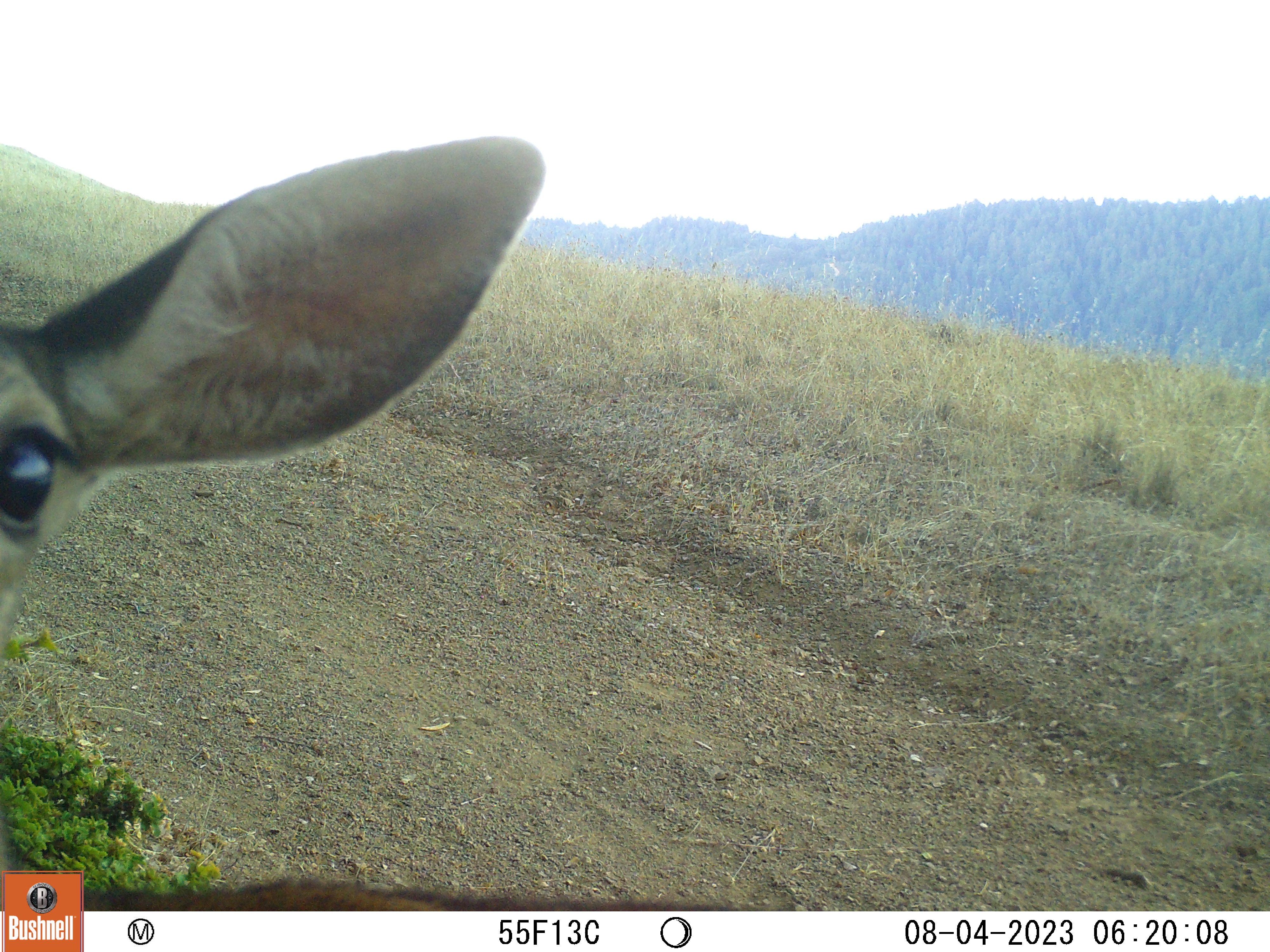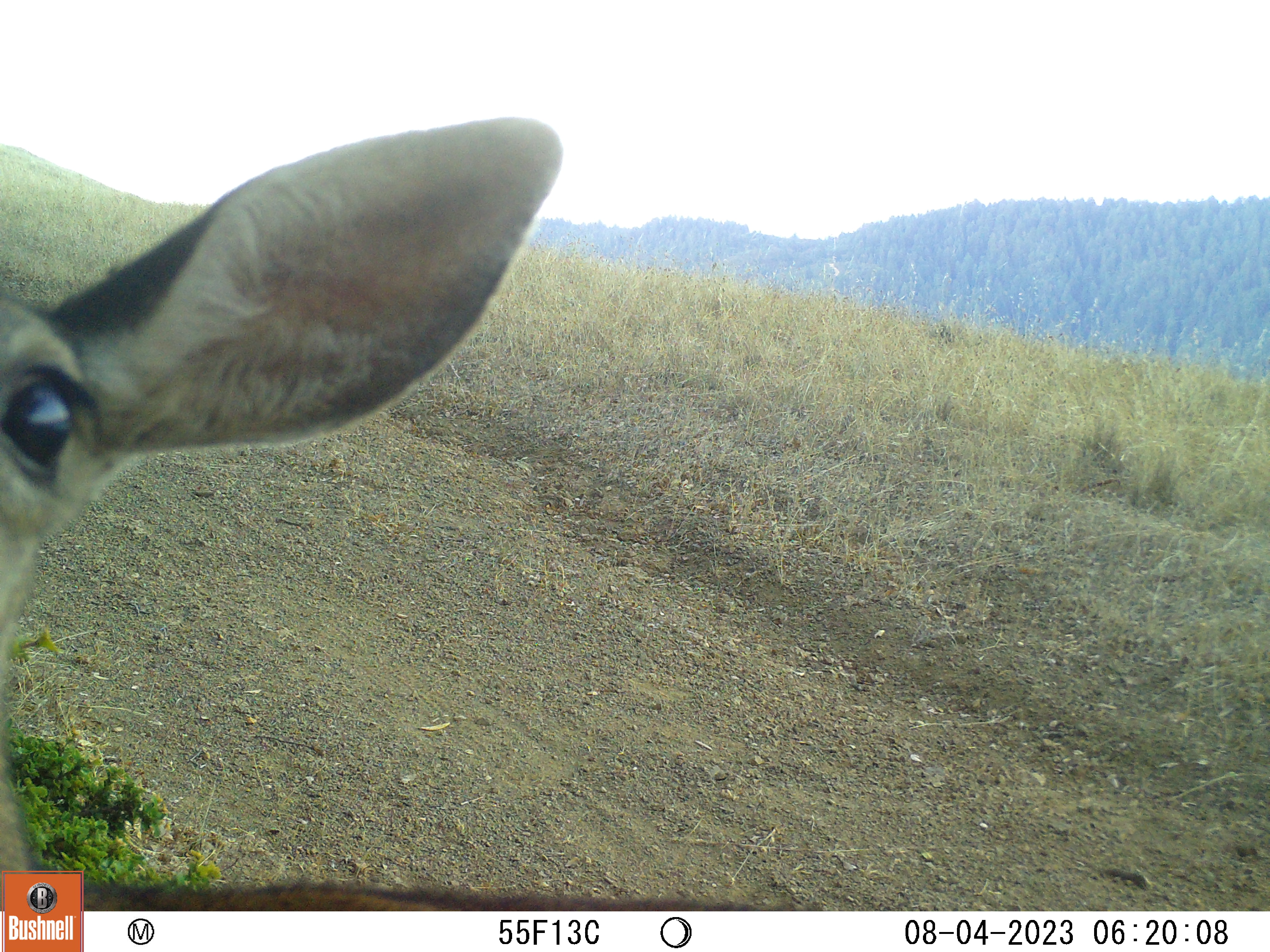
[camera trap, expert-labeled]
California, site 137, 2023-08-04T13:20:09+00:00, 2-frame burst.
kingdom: Animalia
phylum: Chordata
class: Mammalia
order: Artiodactyla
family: Cervidae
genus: Odocoileus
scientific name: Odocoileus hemionus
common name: mule deer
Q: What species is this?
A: Mule deer (Odocoileus hemionus).